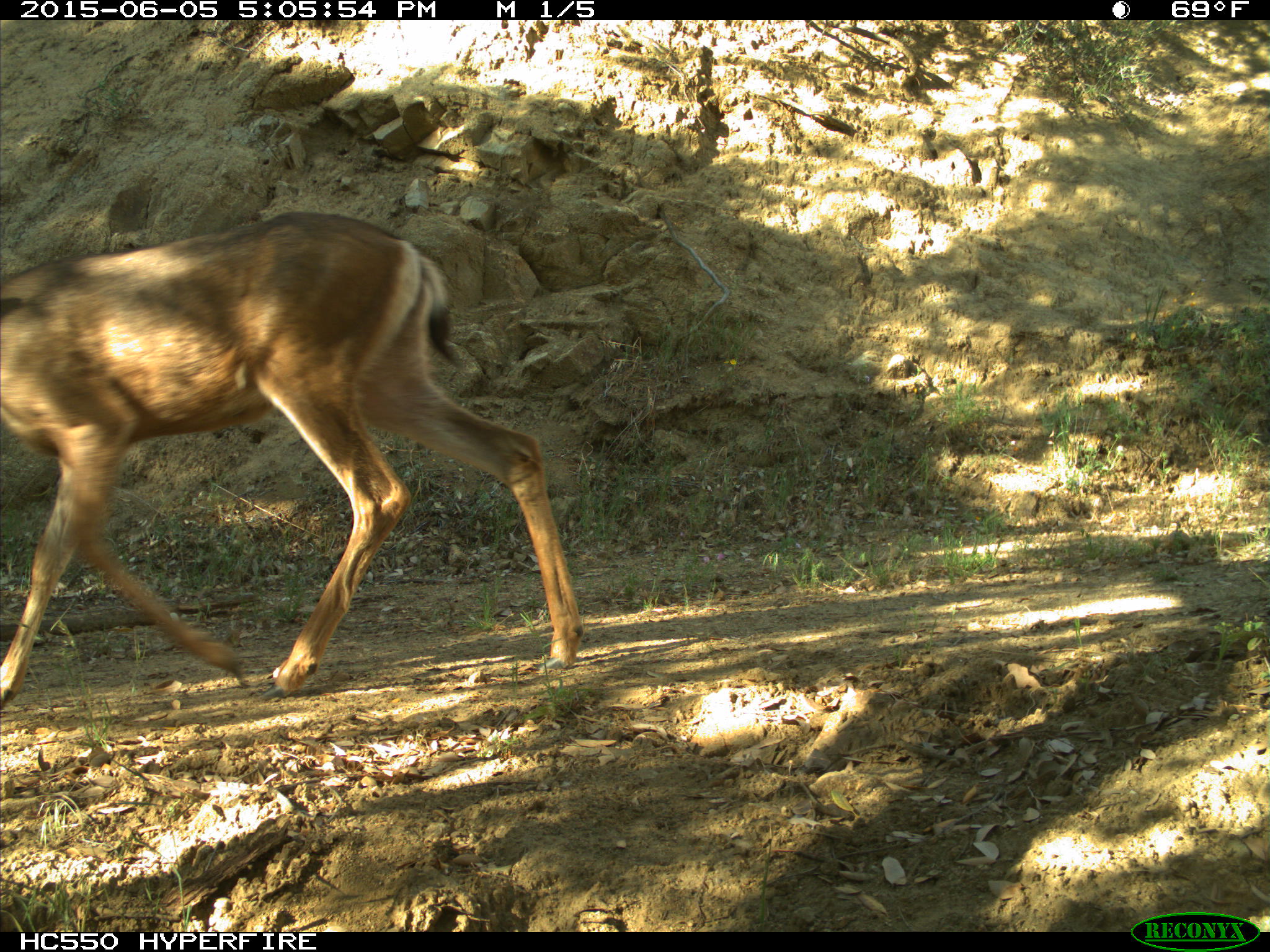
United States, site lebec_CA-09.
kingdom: Animalia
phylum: Chordata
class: Mammalia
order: Artiodactyla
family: Cervidae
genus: Odocoileus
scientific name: Odocoileus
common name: deer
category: unidentified deer